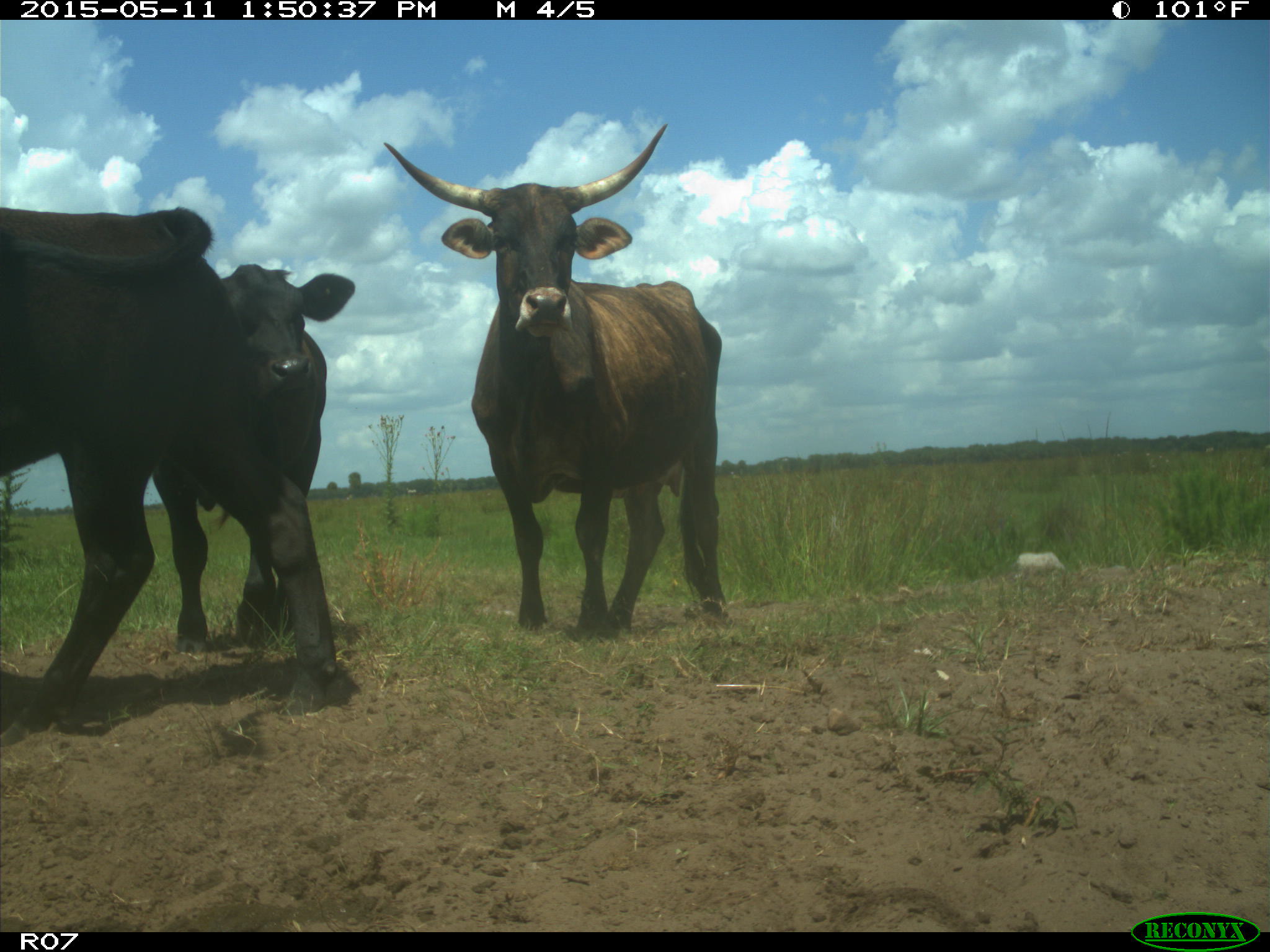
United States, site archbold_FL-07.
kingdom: Animalia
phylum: Chordata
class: Mammalia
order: Artiodactyla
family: Bovidae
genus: Bos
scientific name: Bos taurus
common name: domestic cow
Bos taurus (domestic cow).